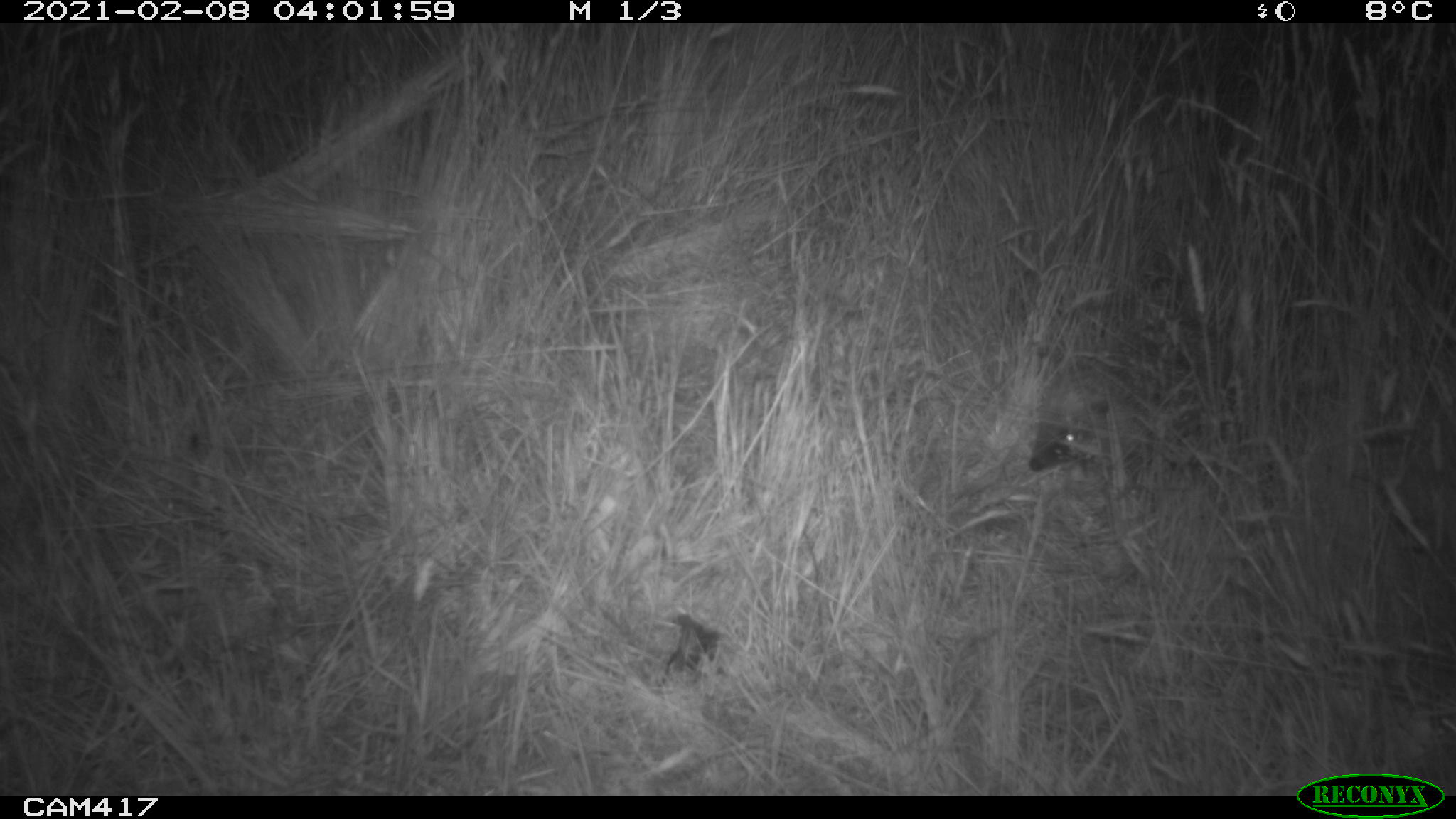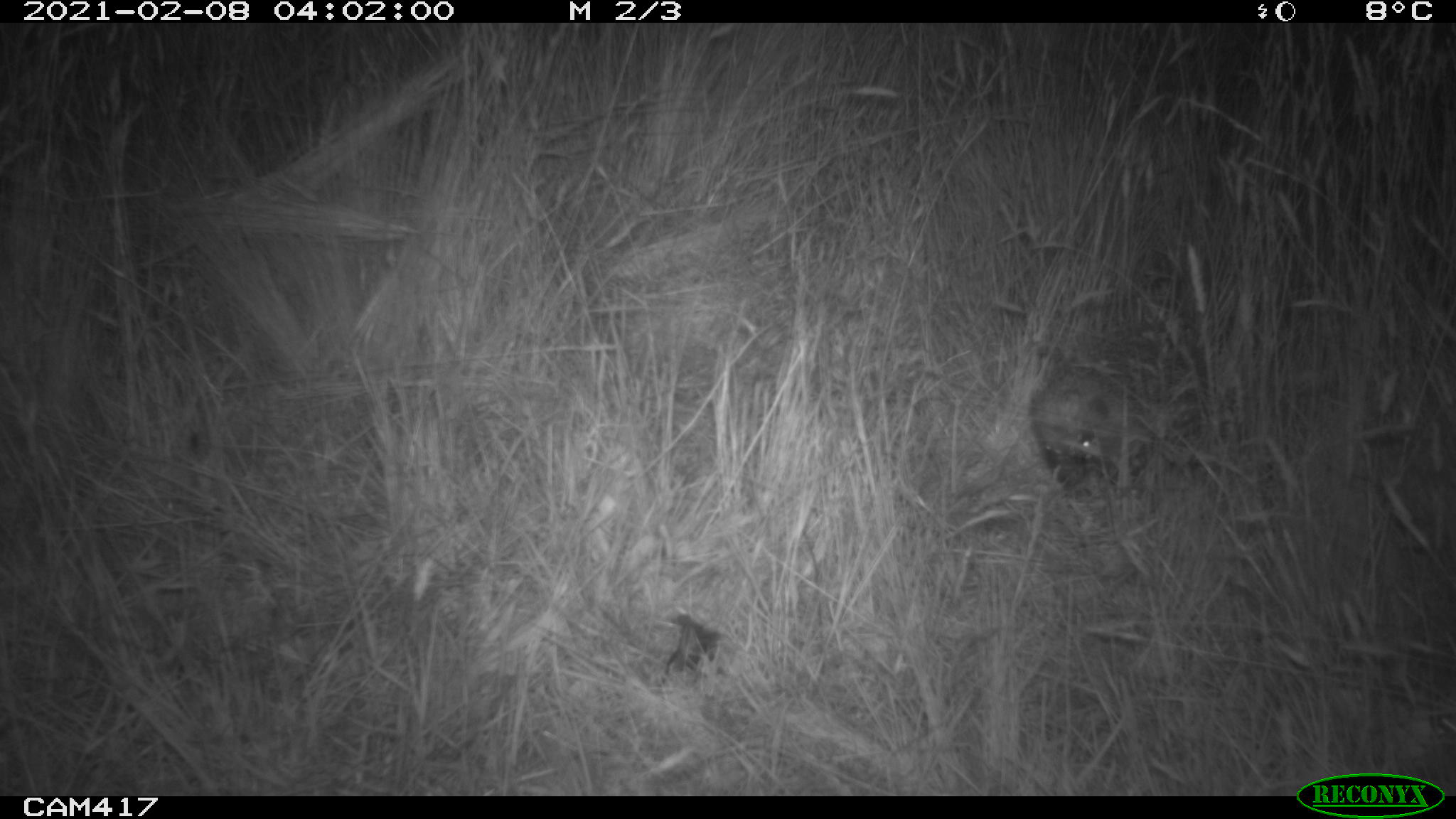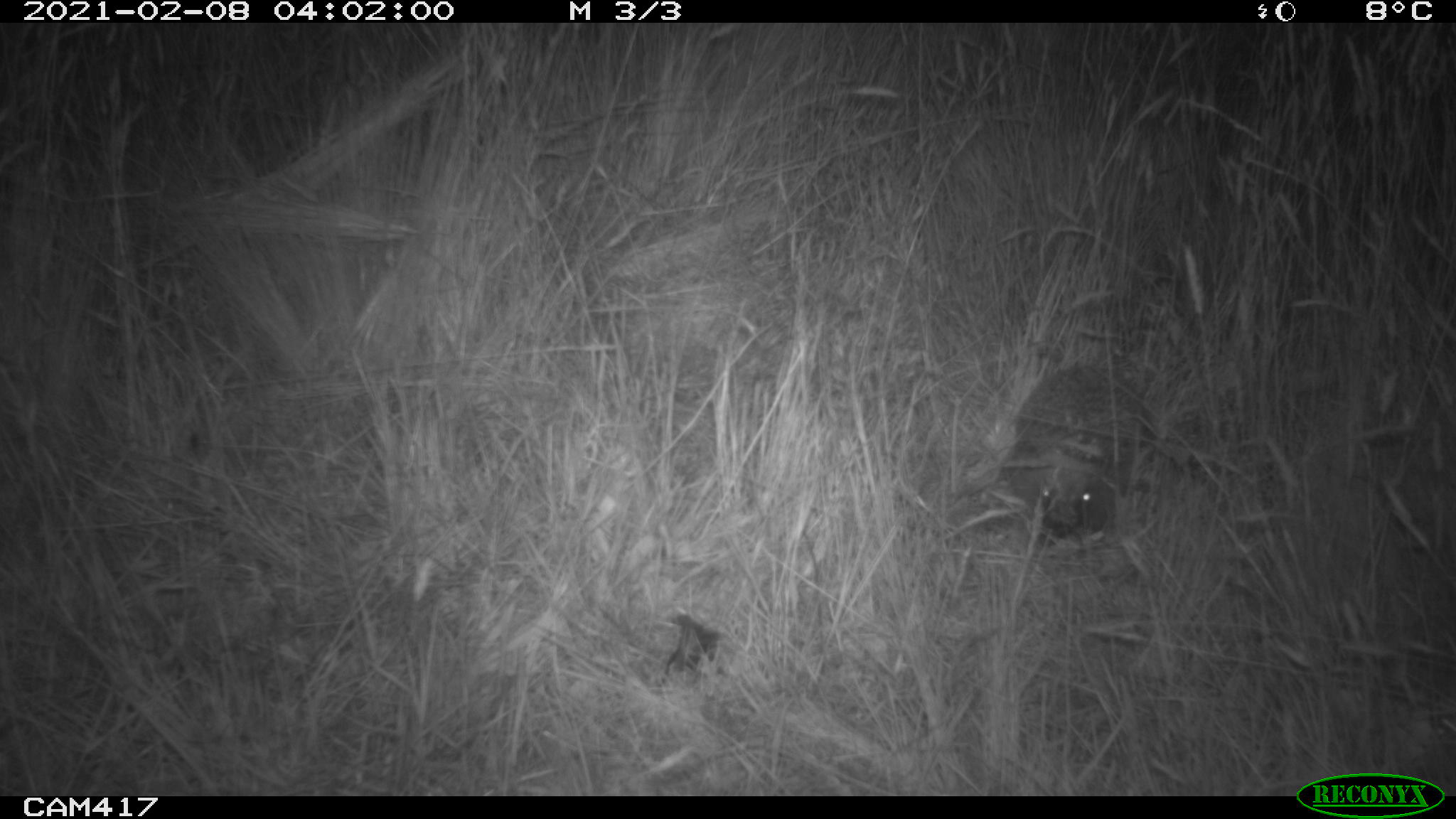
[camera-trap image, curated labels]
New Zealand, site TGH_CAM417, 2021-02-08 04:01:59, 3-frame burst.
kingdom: Animalia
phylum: Chordata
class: Mammalia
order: Eulipotyphla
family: Erinaceidae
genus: Erinaceus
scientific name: Erinaceus europaeus europaeus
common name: european hedgehog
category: hedgehog